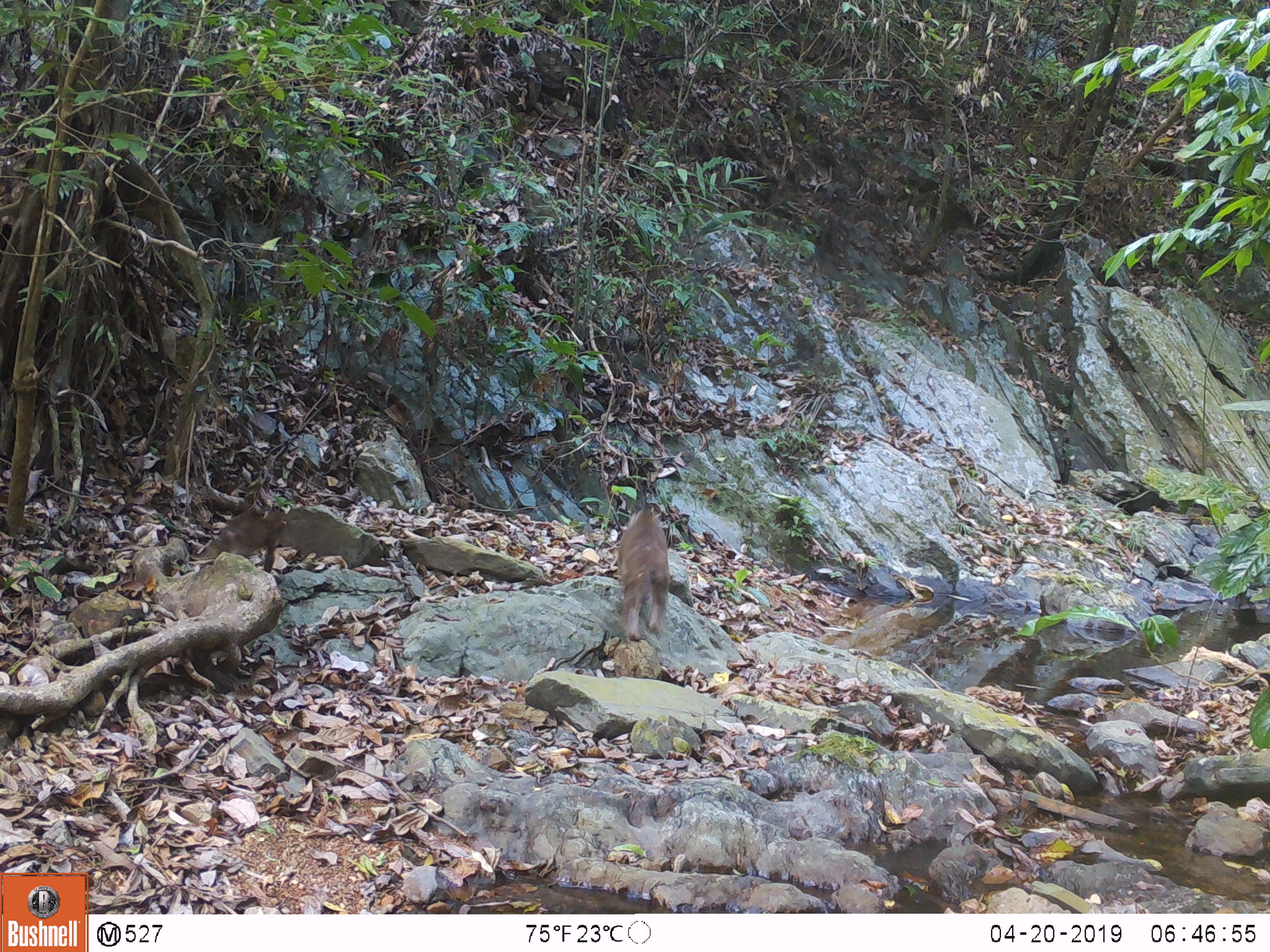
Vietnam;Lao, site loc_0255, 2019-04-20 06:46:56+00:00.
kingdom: Animalia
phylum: Chordata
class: Mammalia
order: Primates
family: Cercopithecidae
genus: Macaca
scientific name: Macaca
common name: macaques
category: assam or rhesus macaque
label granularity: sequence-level